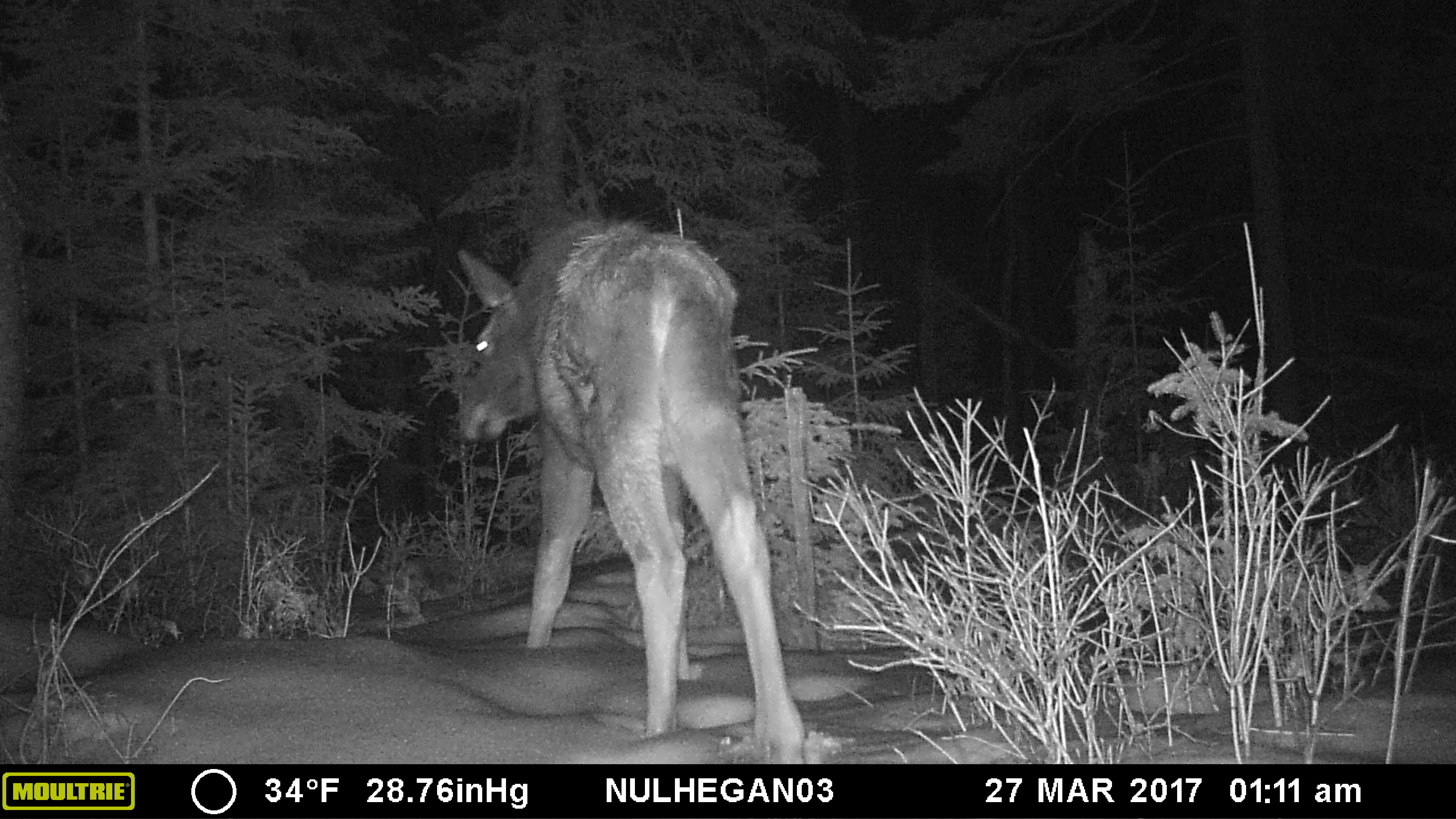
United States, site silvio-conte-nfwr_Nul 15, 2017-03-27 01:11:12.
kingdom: Animalia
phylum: Chordata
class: Mammalia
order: Artiodactyla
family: Cervidae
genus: Alces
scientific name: Alces alces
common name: moose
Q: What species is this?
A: Moose (Alces alces).